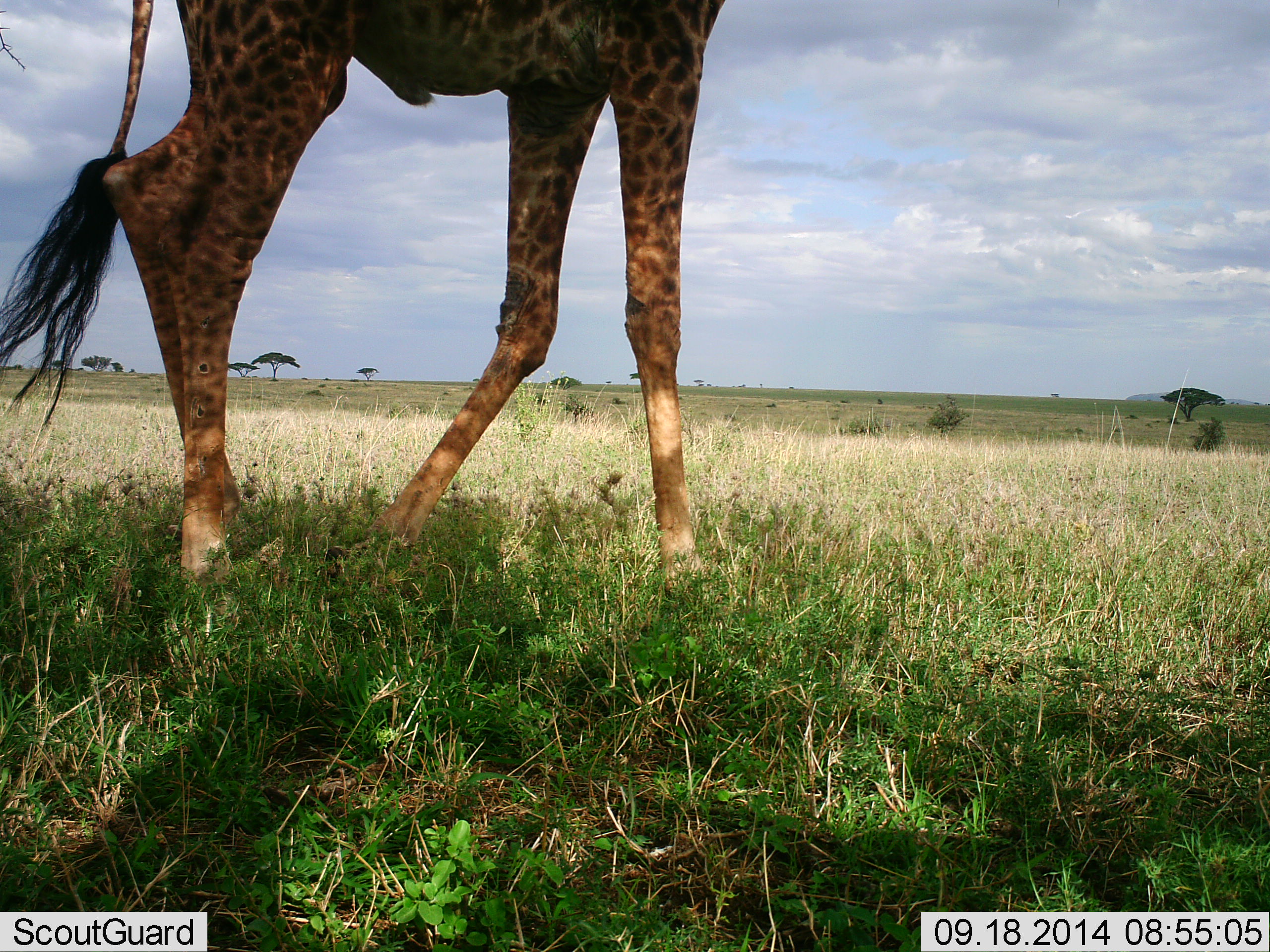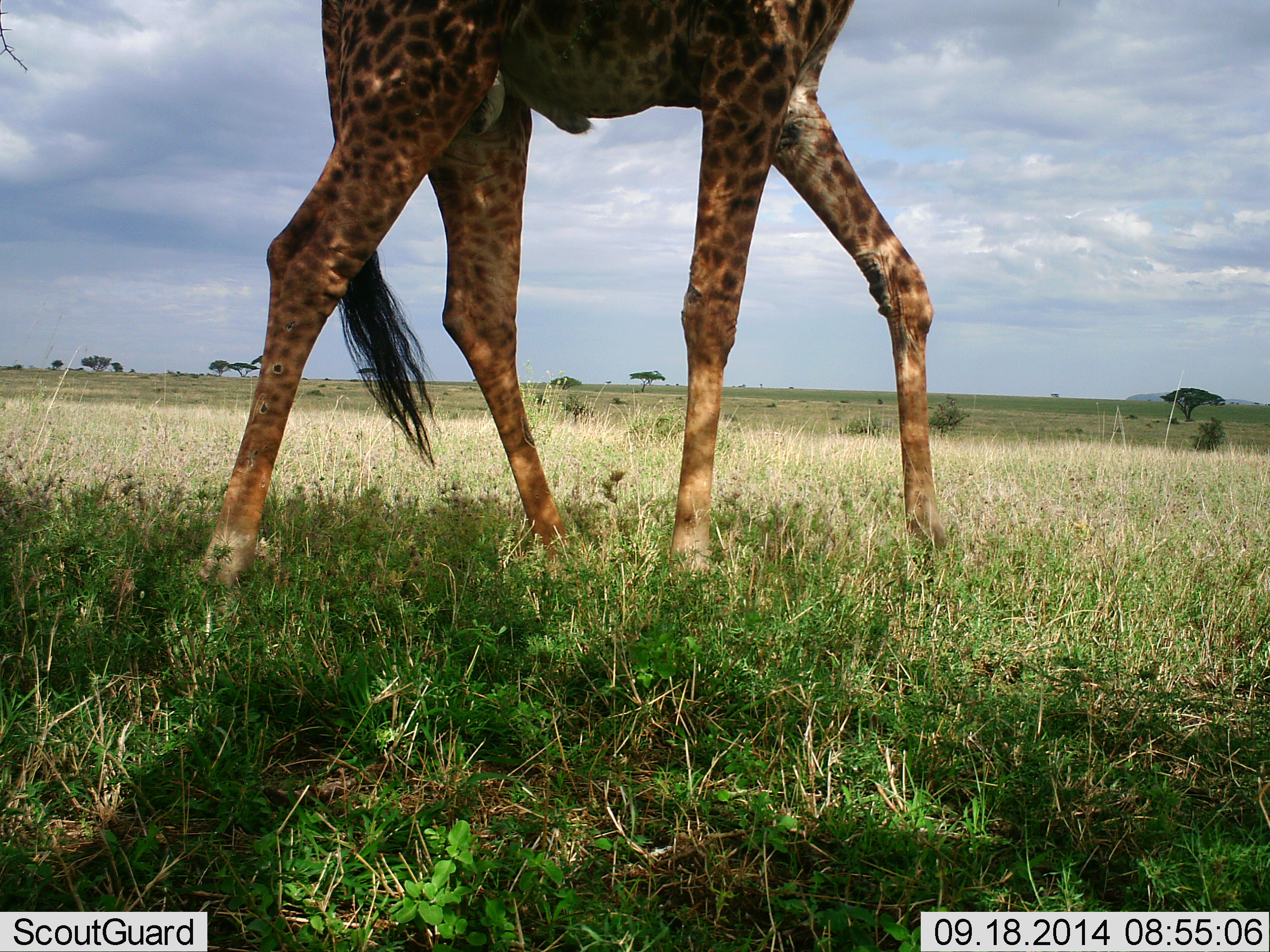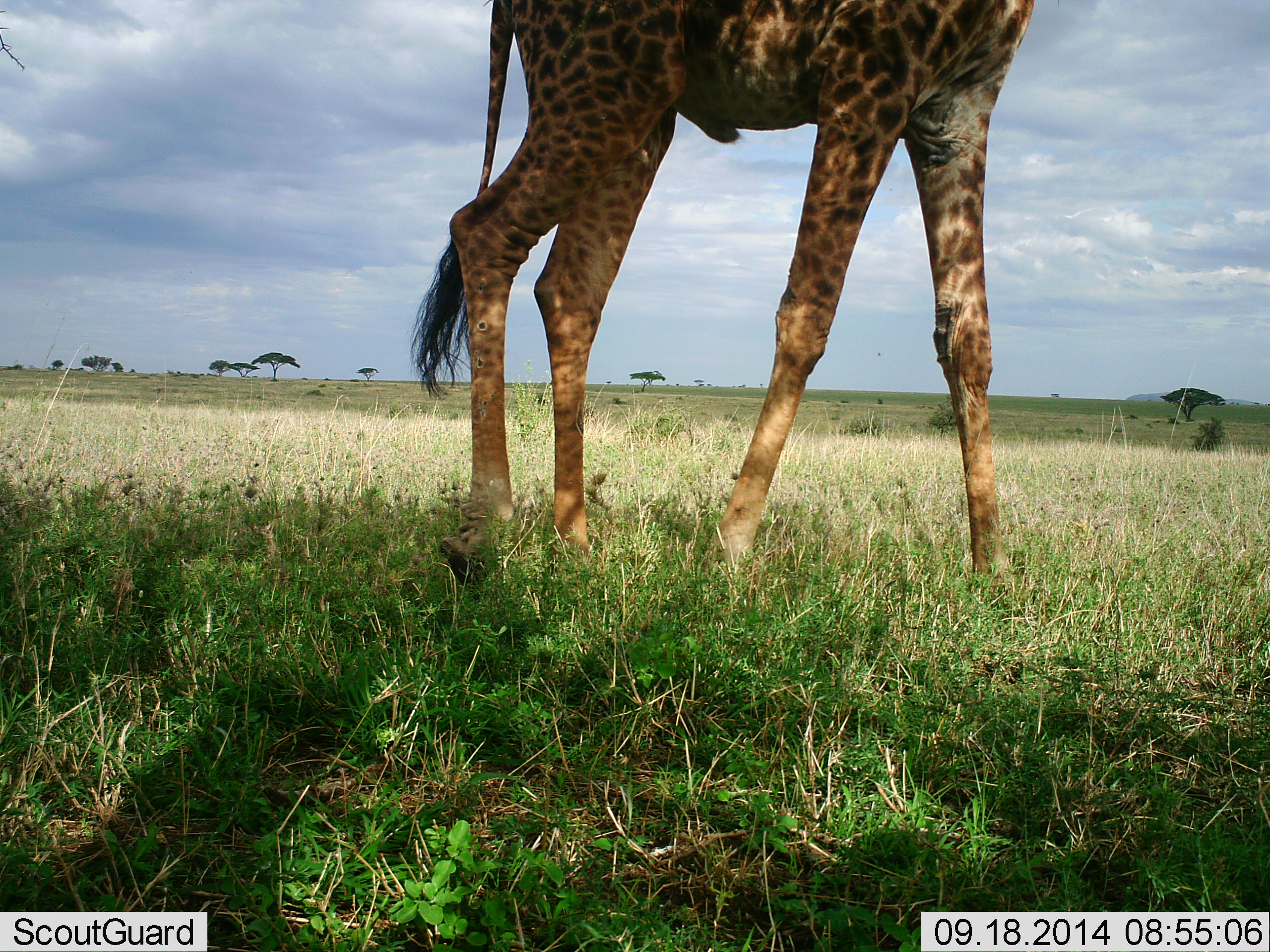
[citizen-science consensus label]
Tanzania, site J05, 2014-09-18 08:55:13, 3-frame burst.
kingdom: Animalia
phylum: Chordata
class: Mammalia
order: Artiodactyla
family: Giraffidae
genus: Giraffa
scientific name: Giraffa camelopardalis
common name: giraffe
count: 1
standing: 0%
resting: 0%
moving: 100%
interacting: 0%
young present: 0%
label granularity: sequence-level